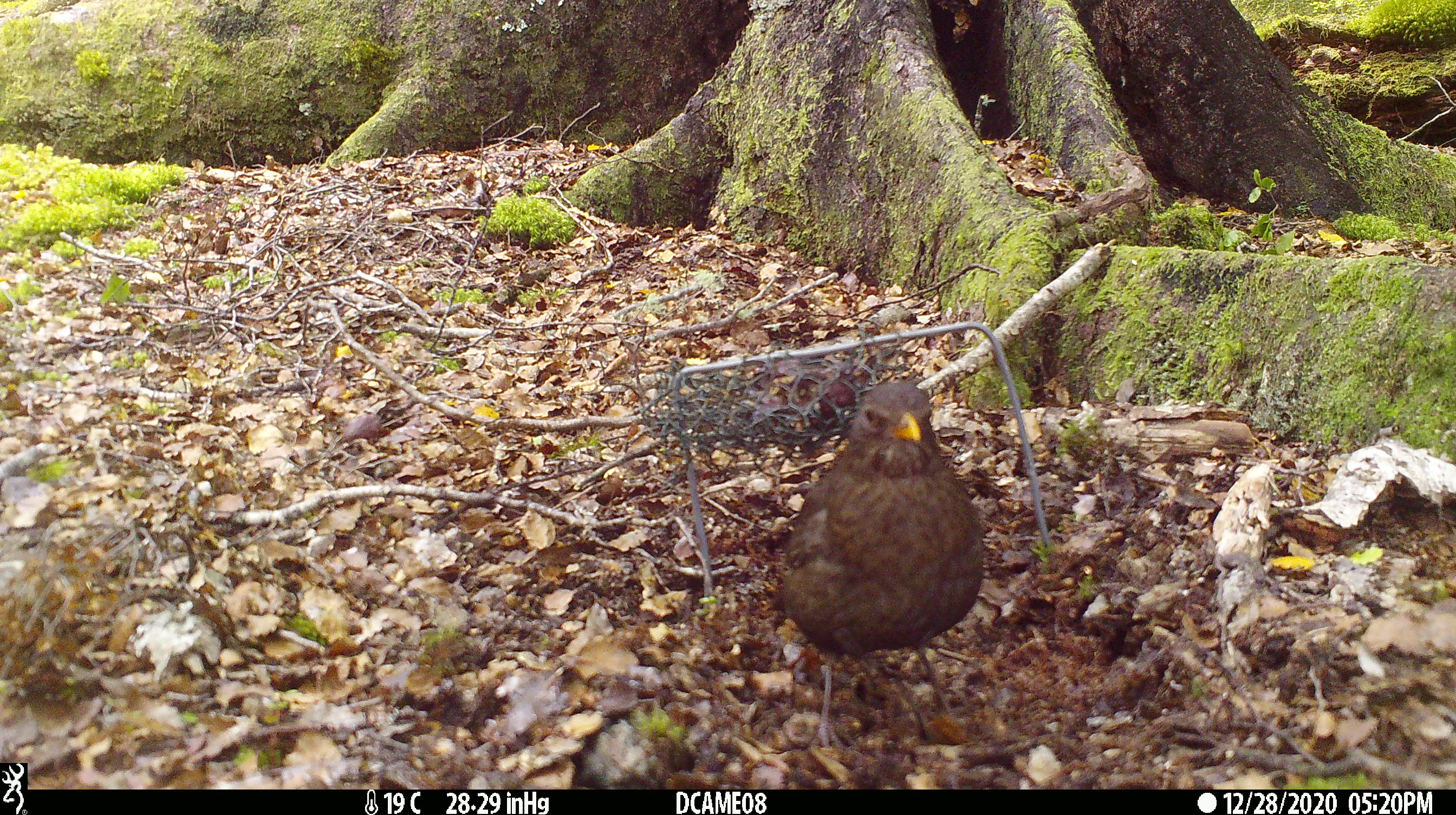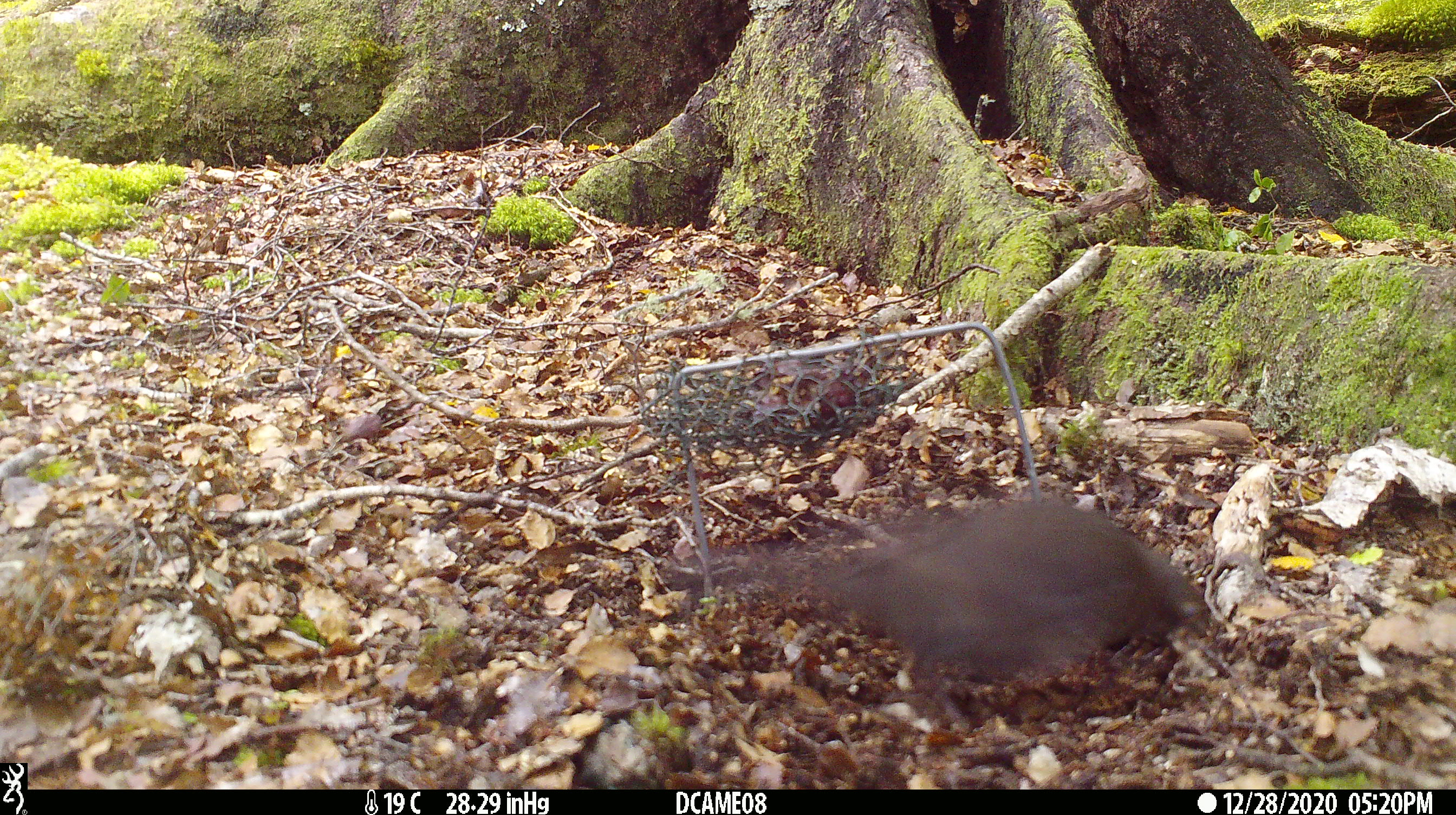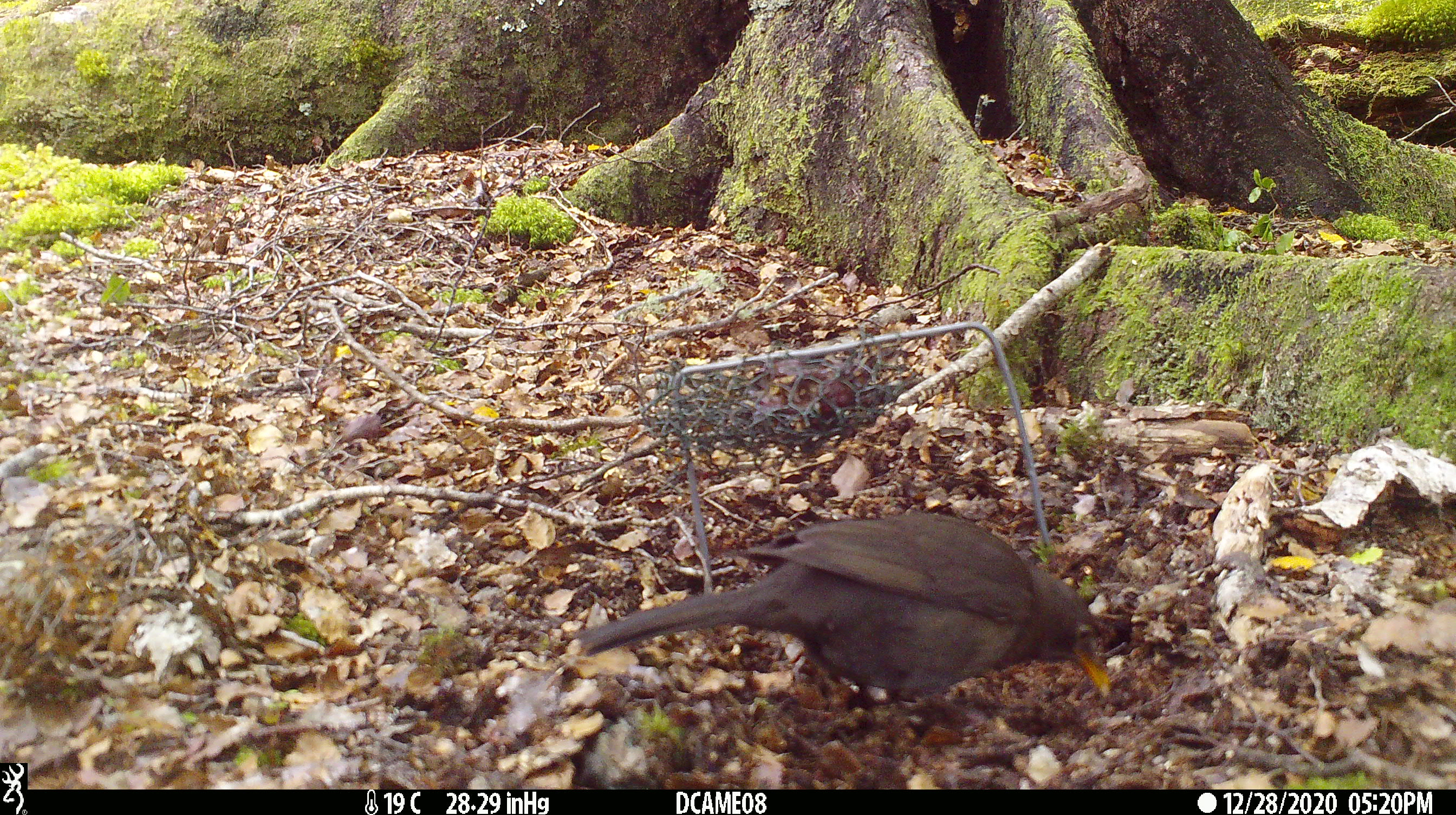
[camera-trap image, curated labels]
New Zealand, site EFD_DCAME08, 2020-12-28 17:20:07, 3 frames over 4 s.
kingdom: Animalia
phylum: Chordata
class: Aves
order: Passeriformes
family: Turdidae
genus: Turdus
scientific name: Turdus merula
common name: eurasian blackbird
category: blackbird